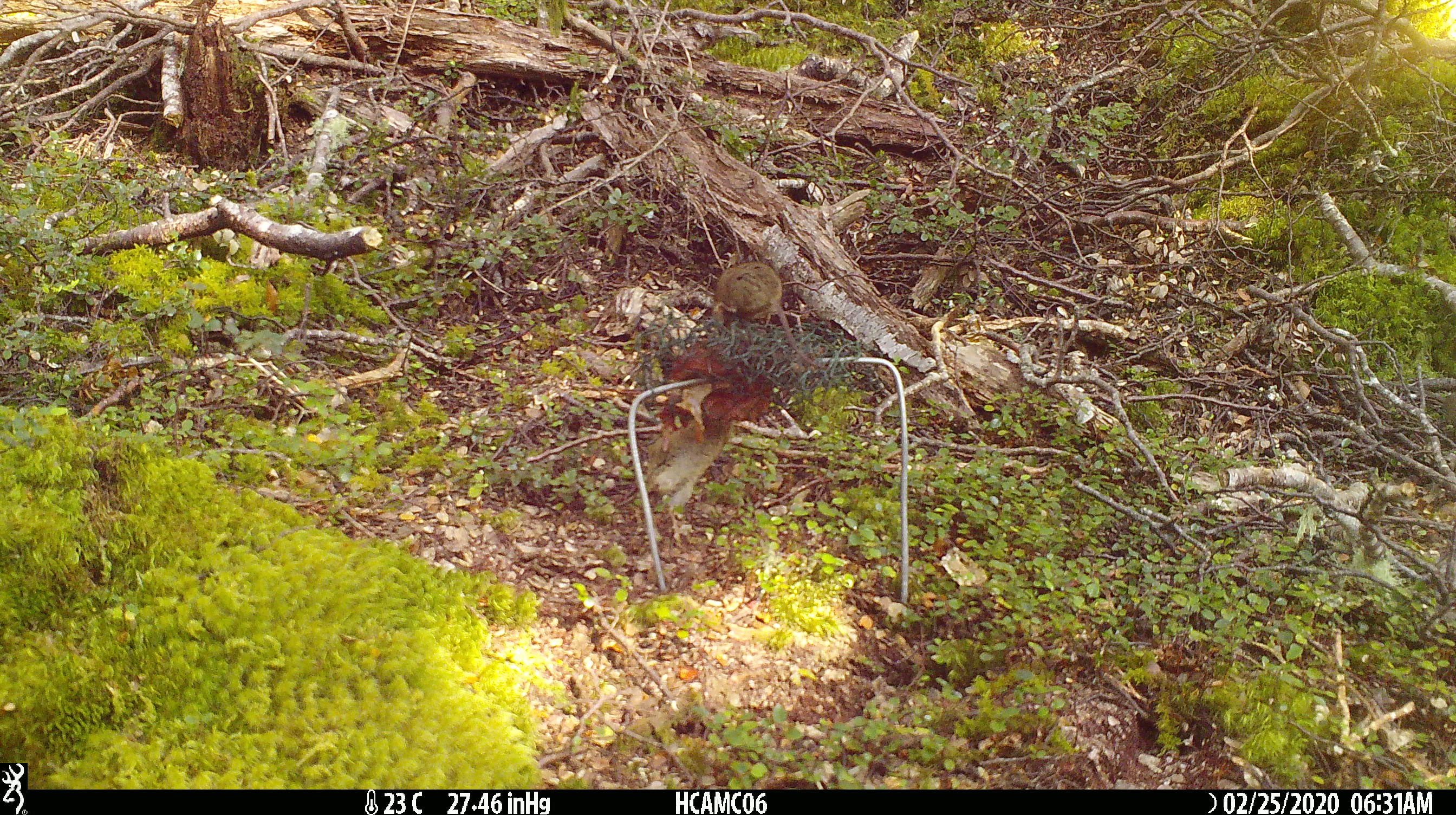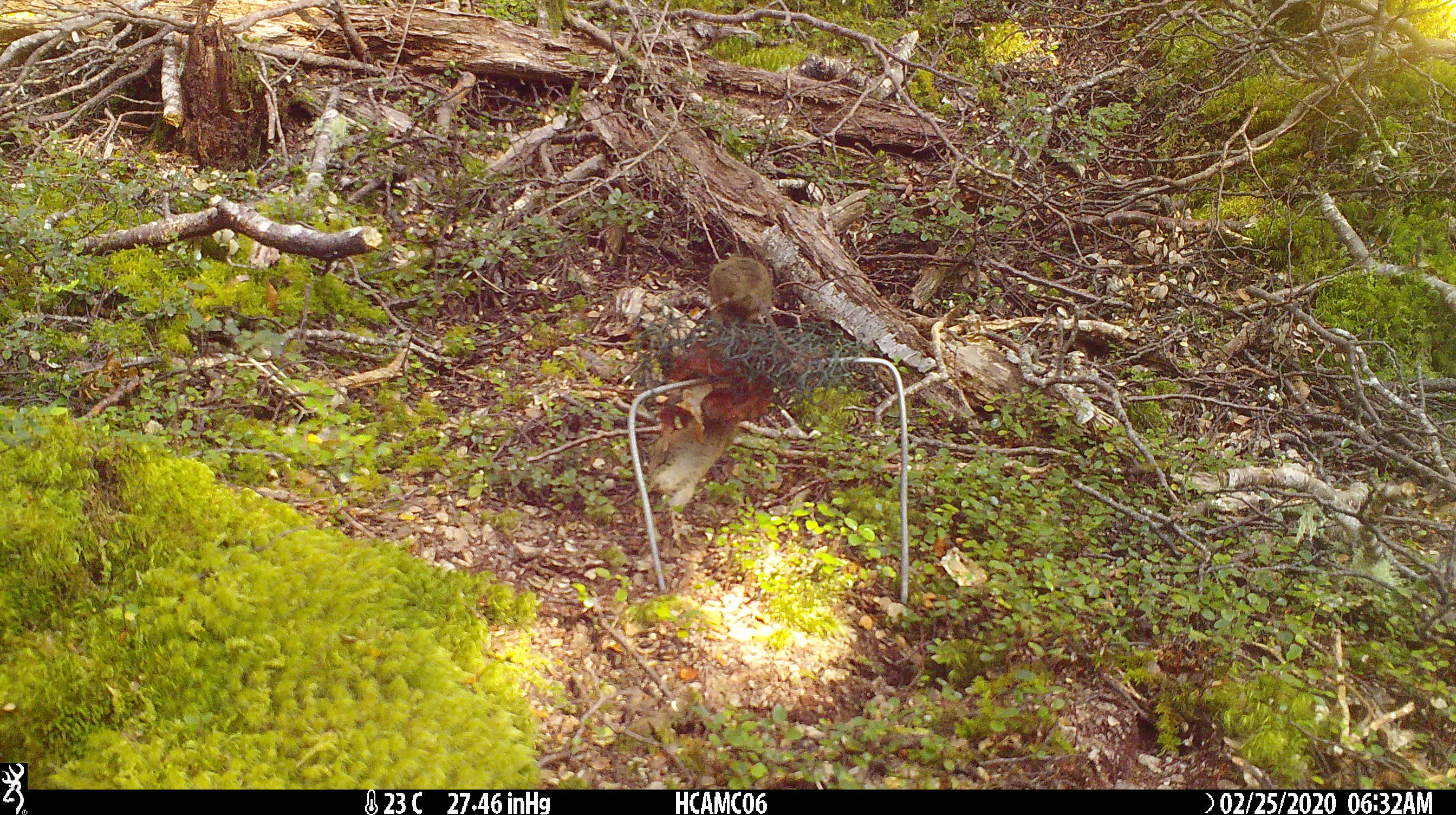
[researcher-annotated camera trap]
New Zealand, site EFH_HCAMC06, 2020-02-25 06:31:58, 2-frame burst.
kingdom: Animalia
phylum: Chordata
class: Mammalia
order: Rodentia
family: Muridae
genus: Mus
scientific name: Mus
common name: mouse